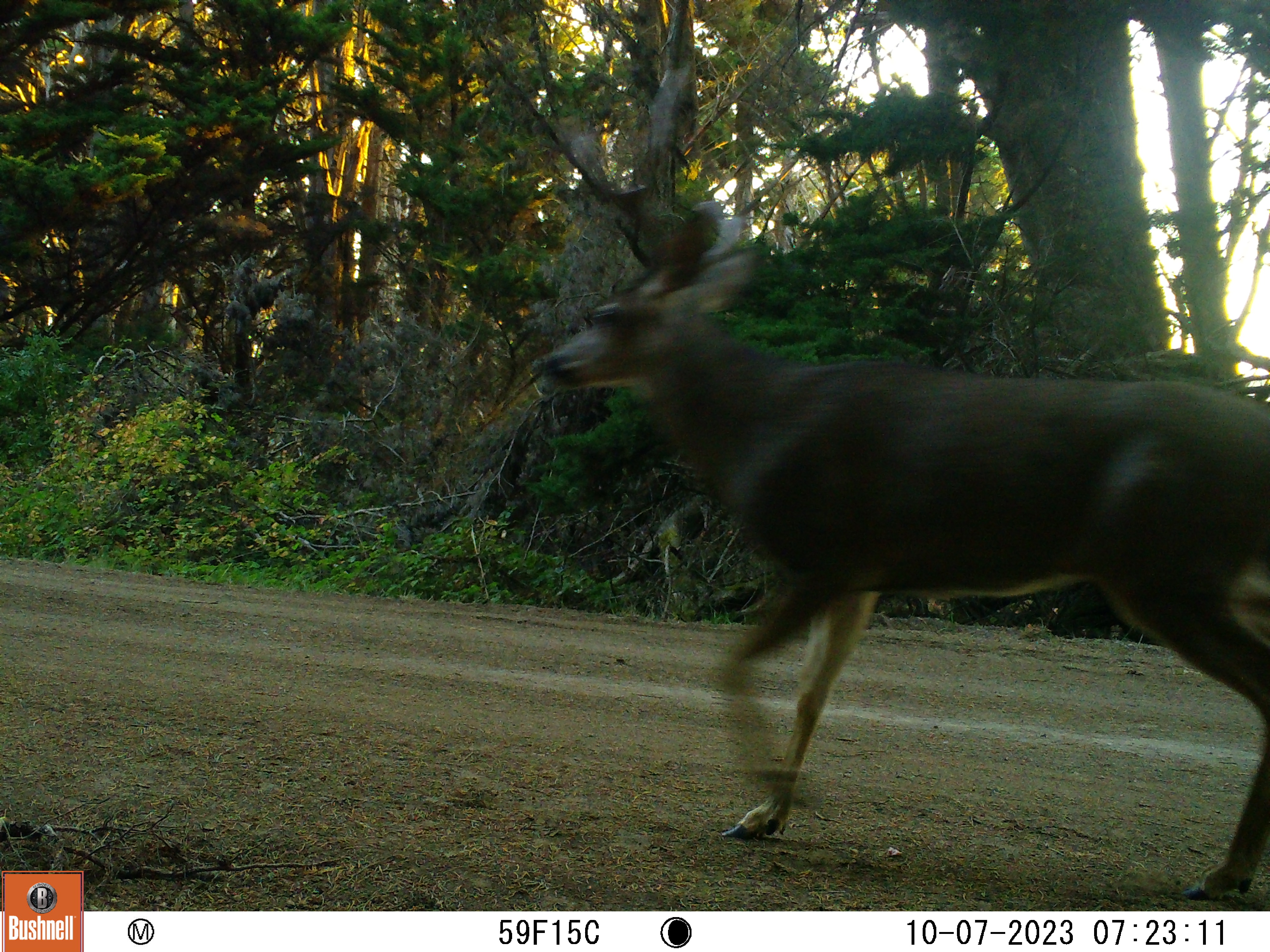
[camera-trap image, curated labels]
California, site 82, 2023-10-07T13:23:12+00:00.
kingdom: Animalia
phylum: Chordata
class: Mammalia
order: Artiodactyla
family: Cervidae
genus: Odocoileus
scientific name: Odocoileus hemionus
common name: mule deer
Mule deer (Odocoileus hemionus).